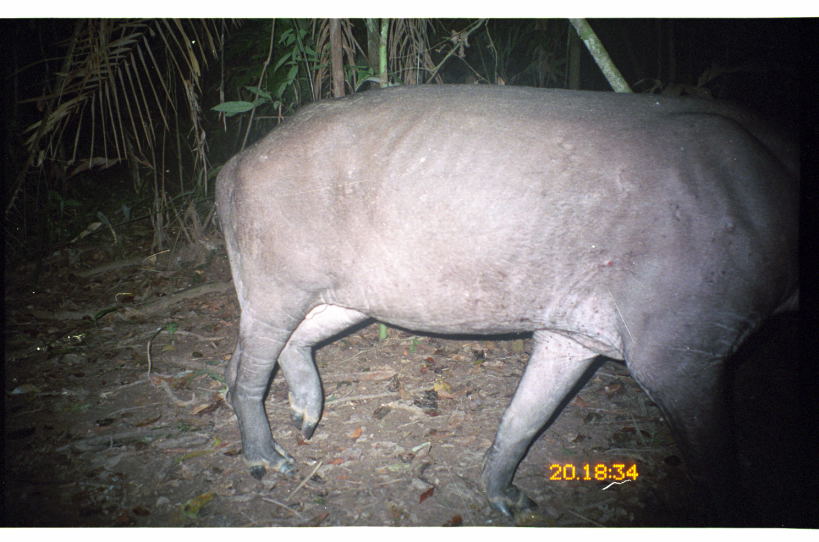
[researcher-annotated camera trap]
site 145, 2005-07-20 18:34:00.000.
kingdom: Animalia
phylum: Chordata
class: Mammalia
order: Perissodactyla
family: Tapiridae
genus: Tapirus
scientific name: Tapirus terrestris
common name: south american tapir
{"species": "Tapirus terrestris (south american tapir)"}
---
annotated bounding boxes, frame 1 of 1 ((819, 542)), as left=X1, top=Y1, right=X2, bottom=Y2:
tapirus terrestris: left=211, top=80, right=801, bottom=526